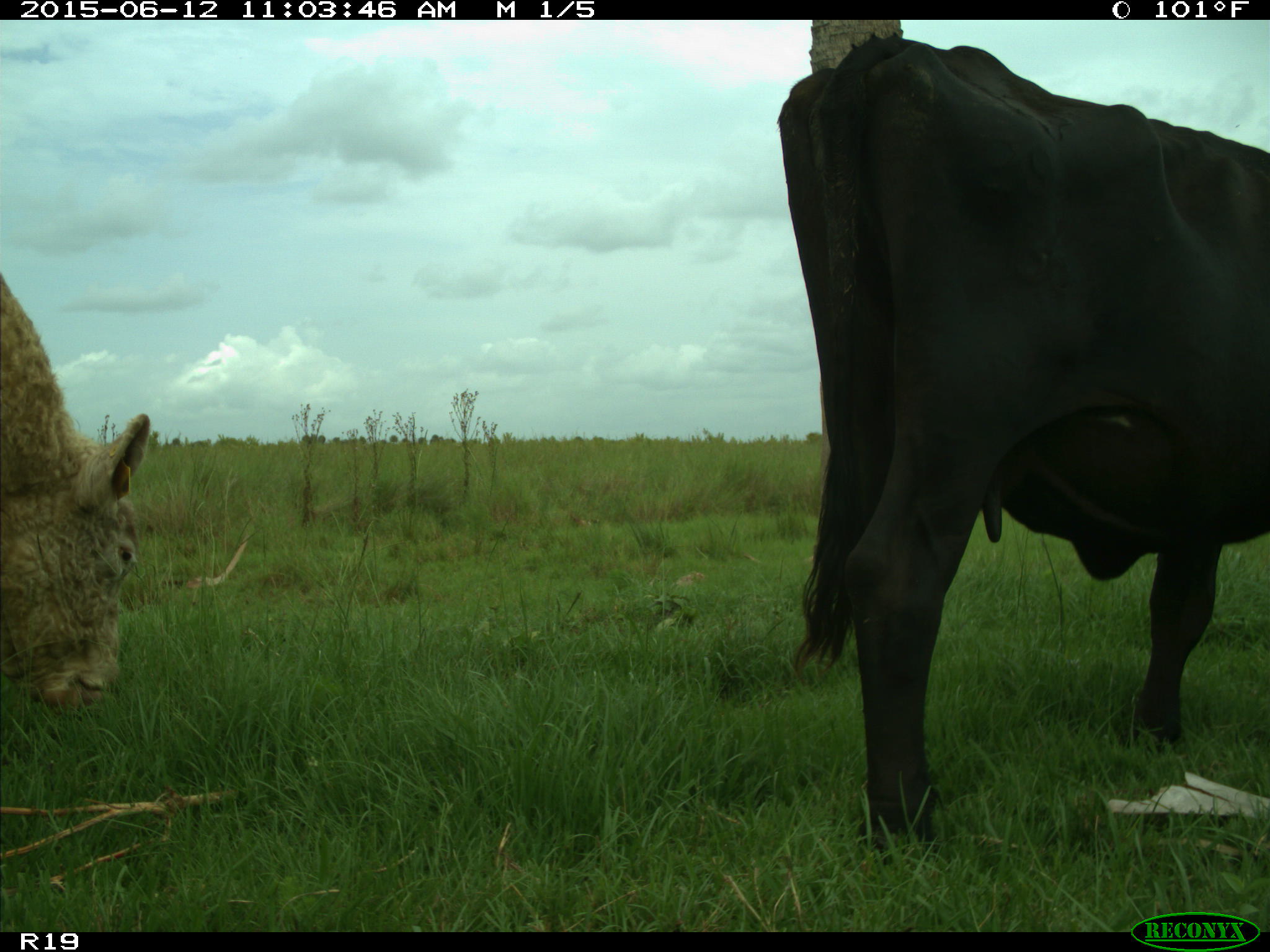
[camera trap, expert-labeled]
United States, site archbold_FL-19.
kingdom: Animalia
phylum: Chordata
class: Mammalia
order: Artiodactyla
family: Bovidae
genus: Bos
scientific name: Bos taurus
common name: domestic cow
Bos taurus (domestic cow).